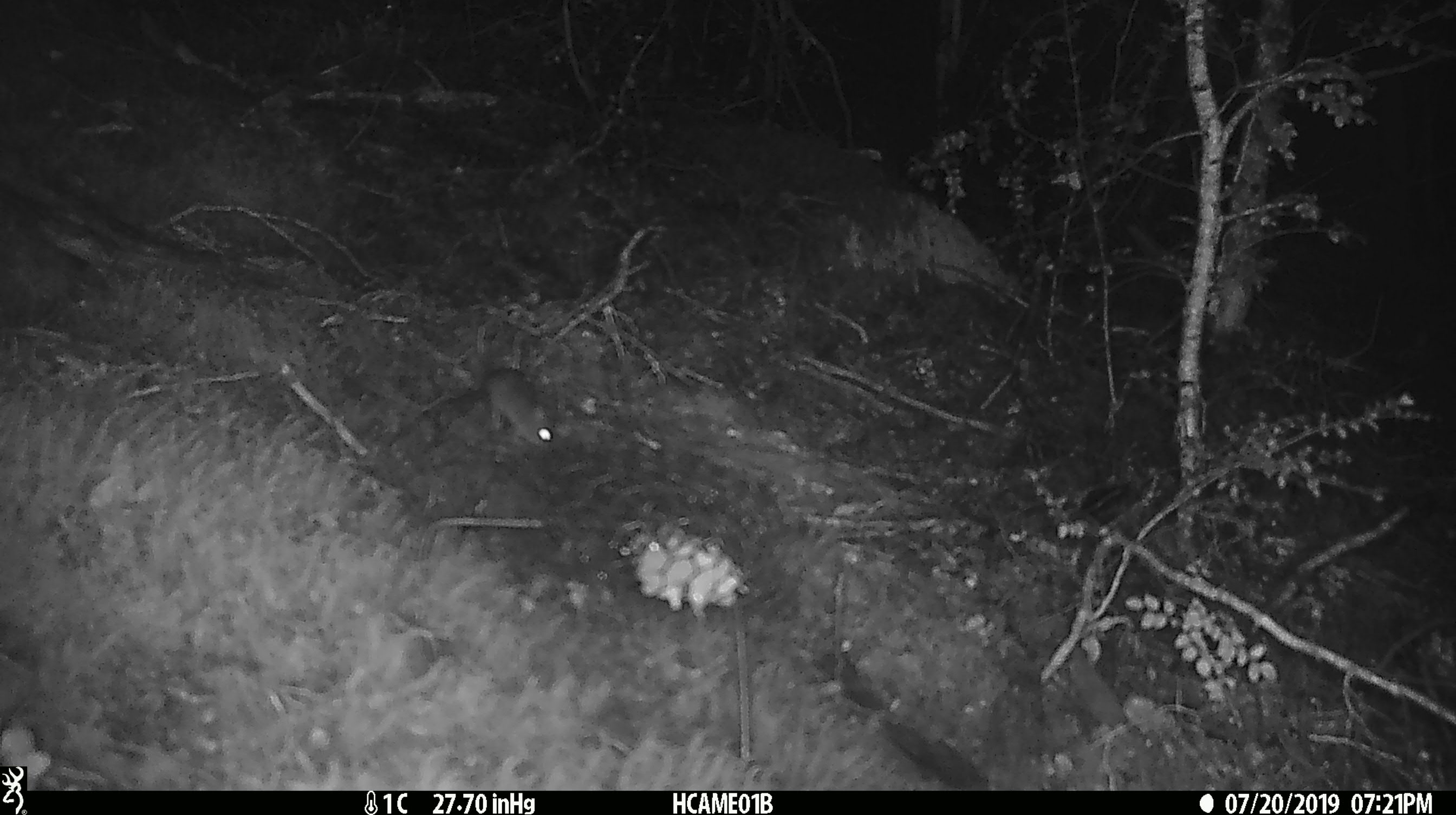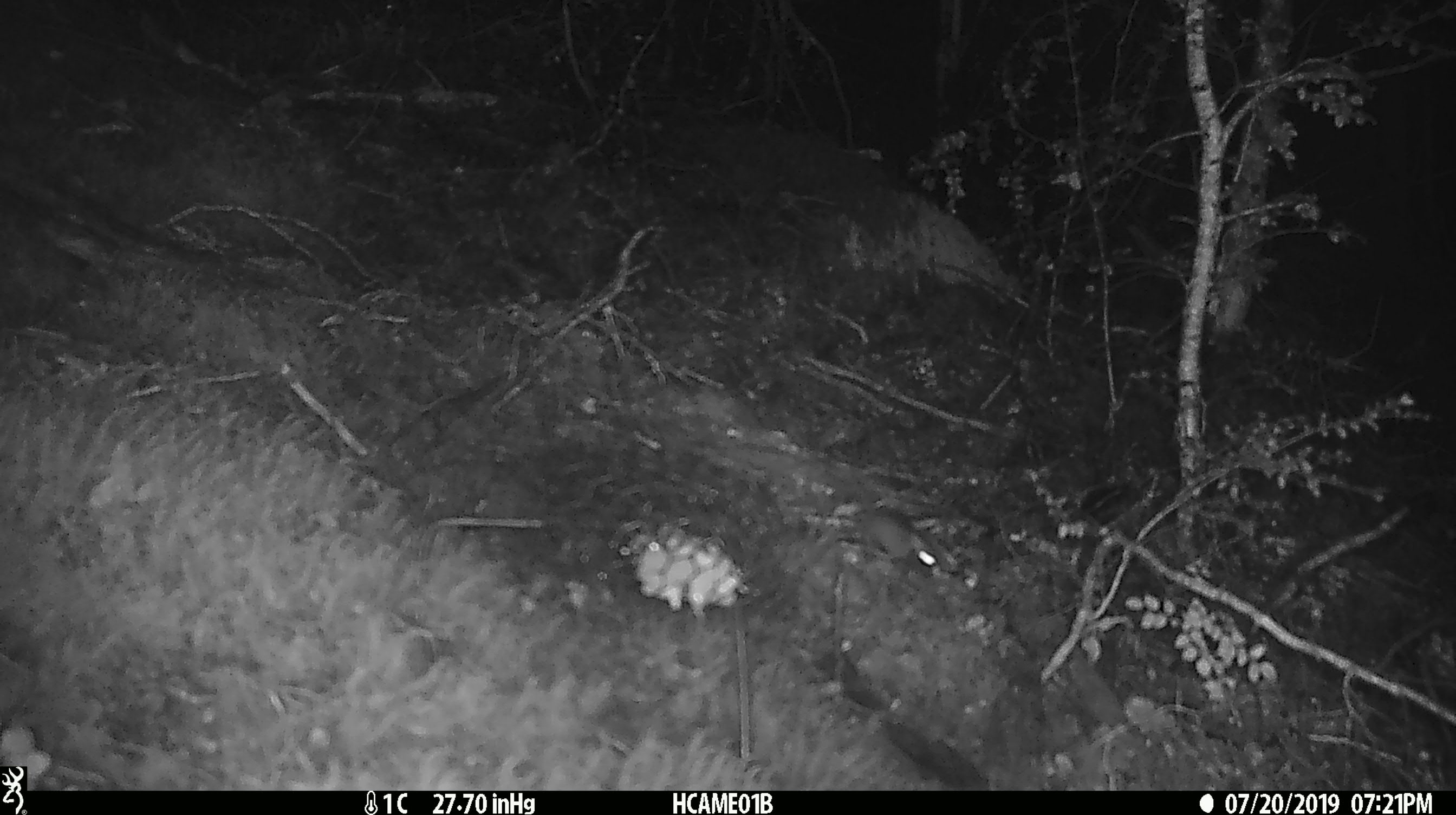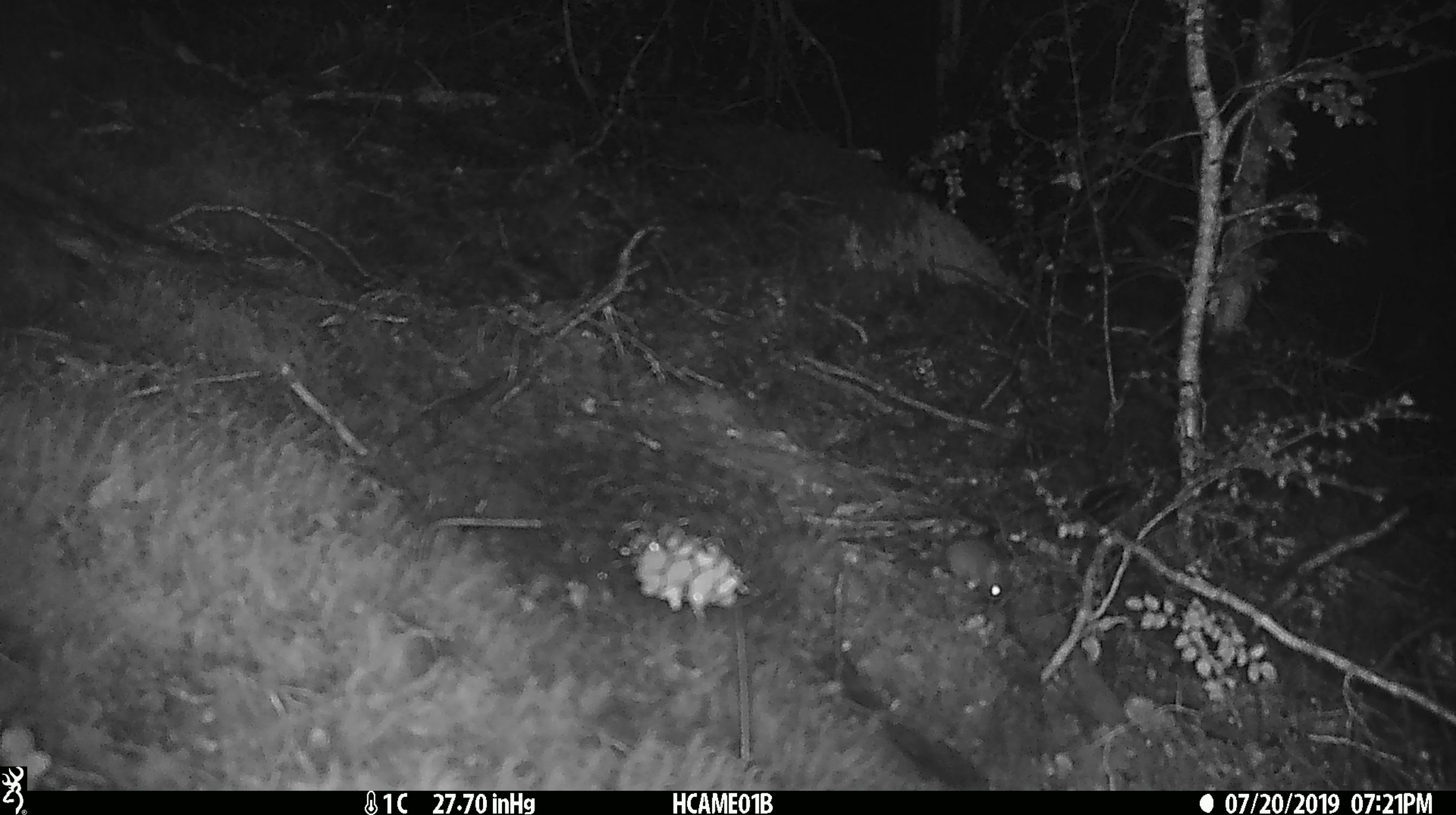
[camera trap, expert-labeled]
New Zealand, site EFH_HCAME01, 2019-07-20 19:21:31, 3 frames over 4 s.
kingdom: Animalia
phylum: Chordata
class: Mammalia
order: Rodentia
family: Muridae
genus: Mus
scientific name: Mus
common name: mouse